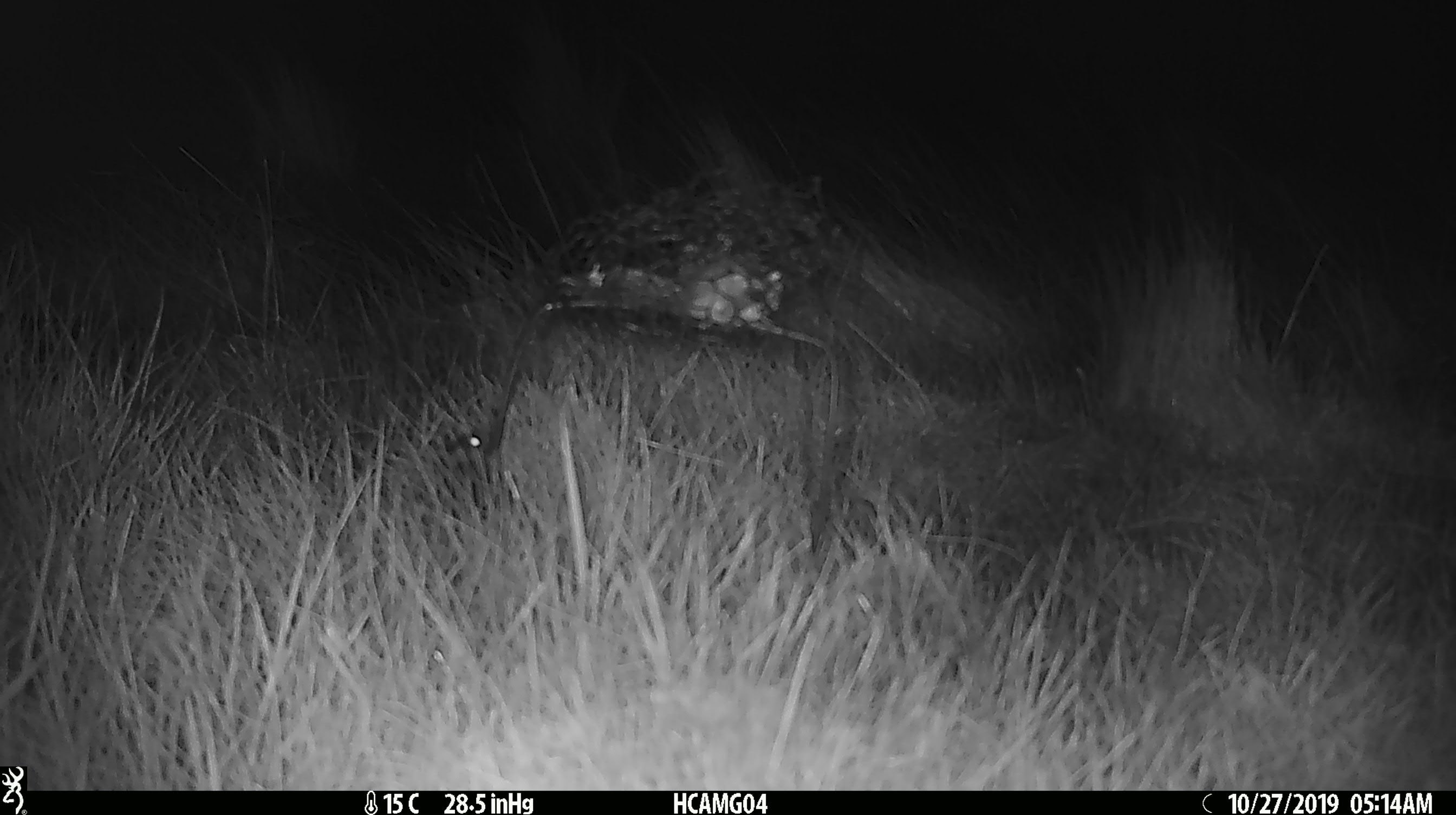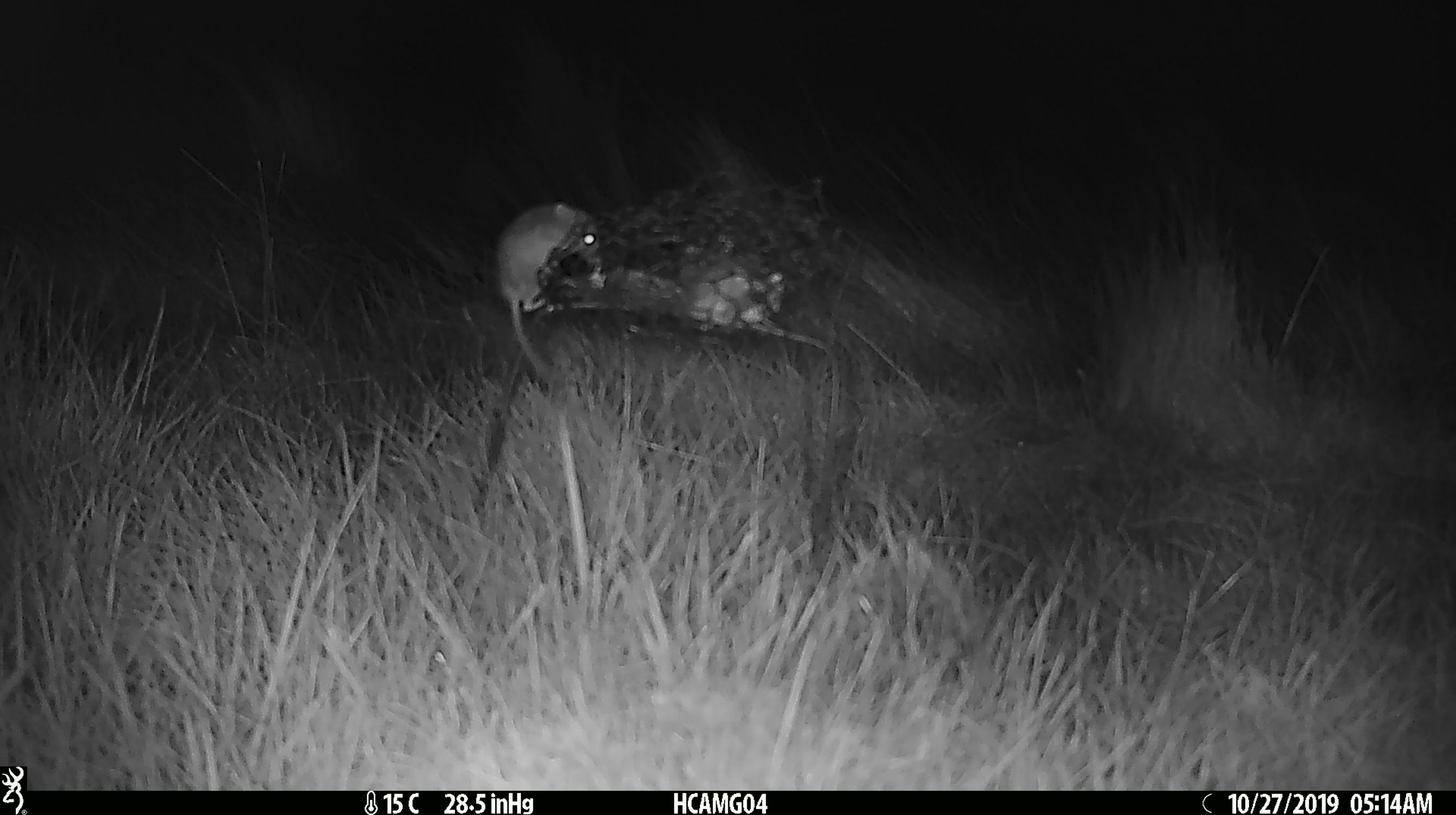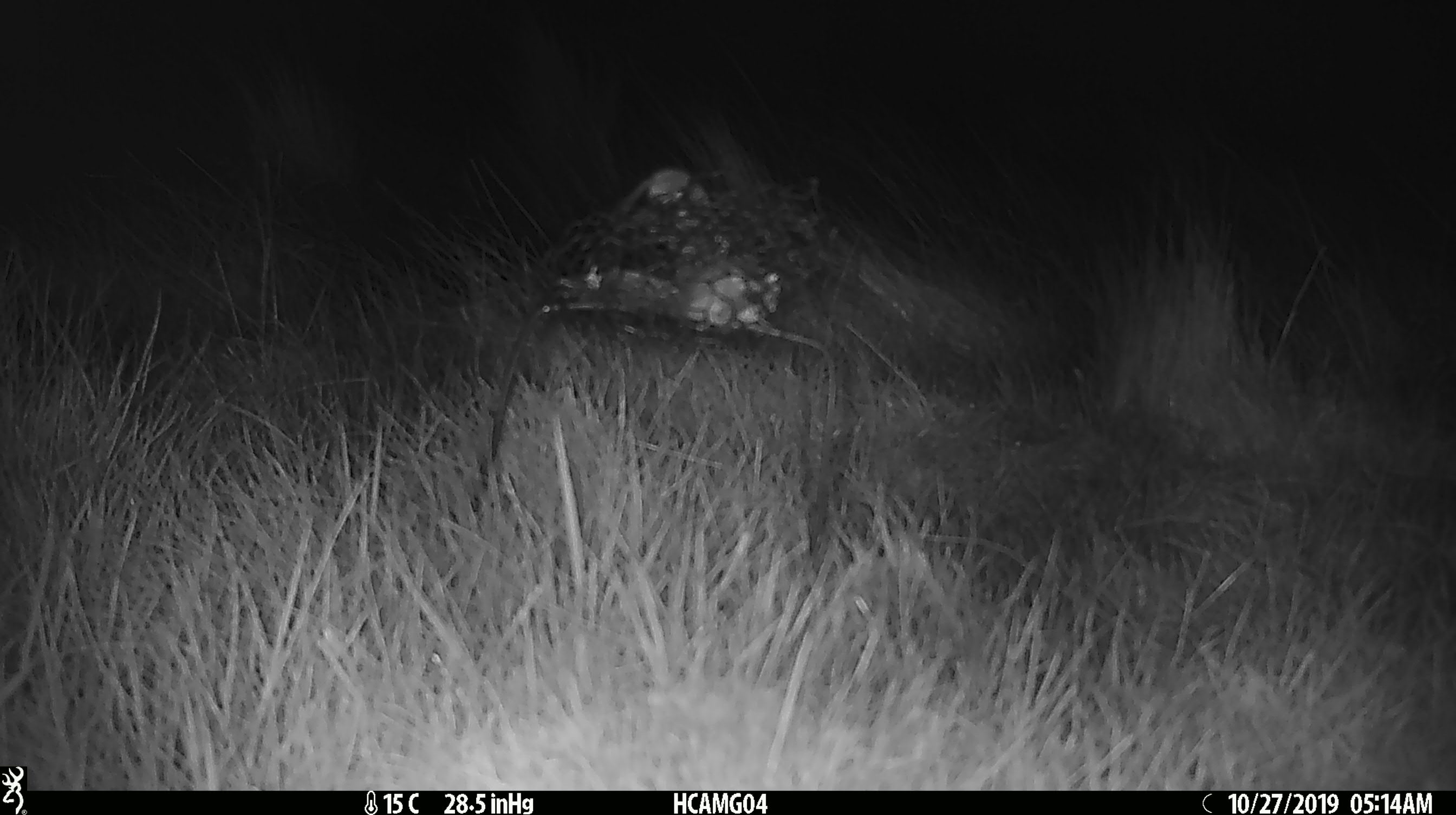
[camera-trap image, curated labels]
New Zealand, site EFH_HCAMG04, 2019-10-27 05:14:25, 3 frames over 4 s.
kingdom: Animalia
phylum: Chordata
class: Mammalia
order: Rodentia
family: Muridae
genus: Mus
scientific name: Mus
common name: mouse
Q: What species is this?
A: Mouse (Mus).